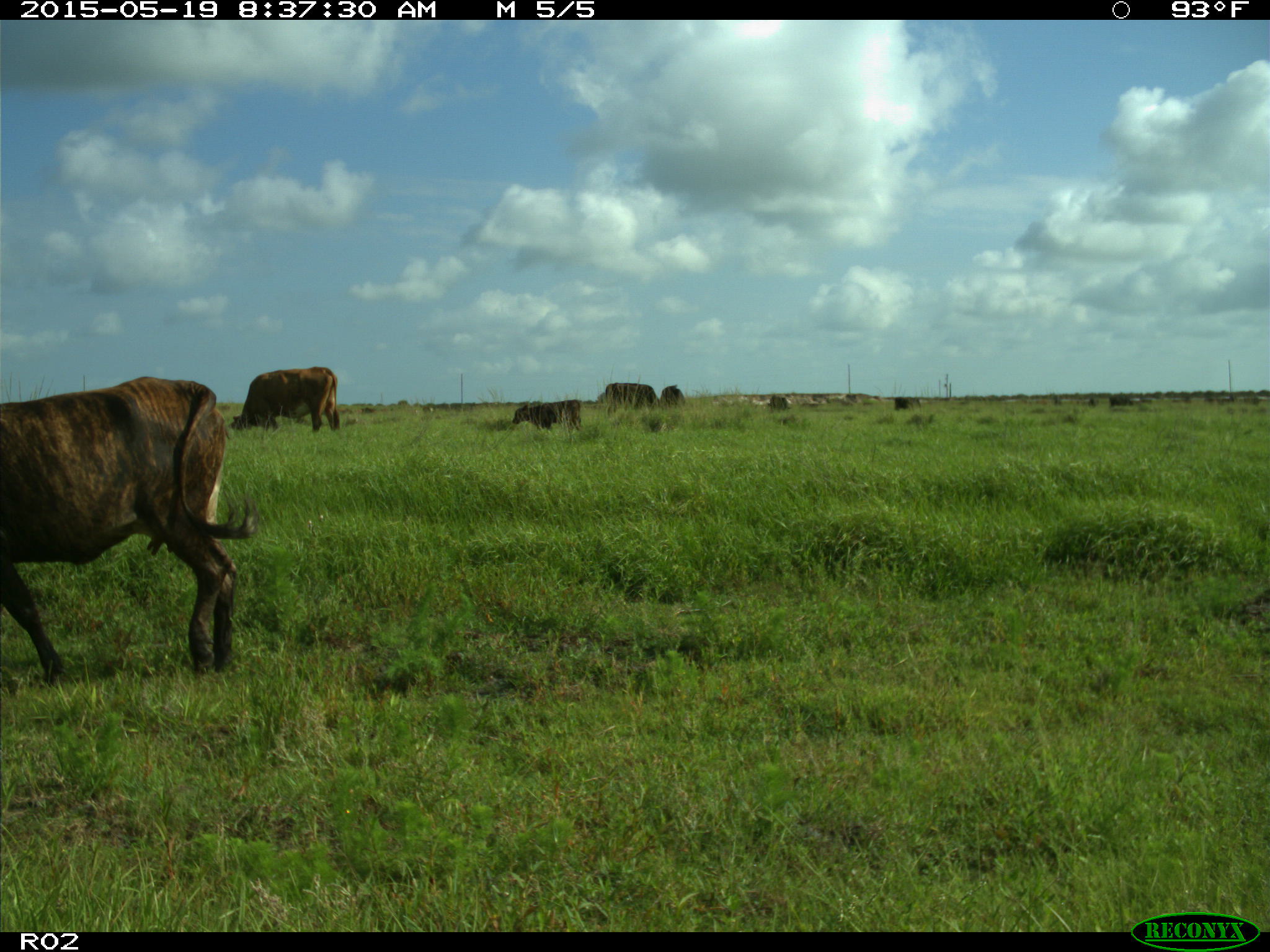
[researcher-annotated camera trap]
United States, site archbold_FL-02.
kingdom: Animalia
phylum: Chordata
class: Mammalia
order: Artiodactyla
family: Bovidae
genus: Bos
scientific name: Bos taurus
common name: domestic cow